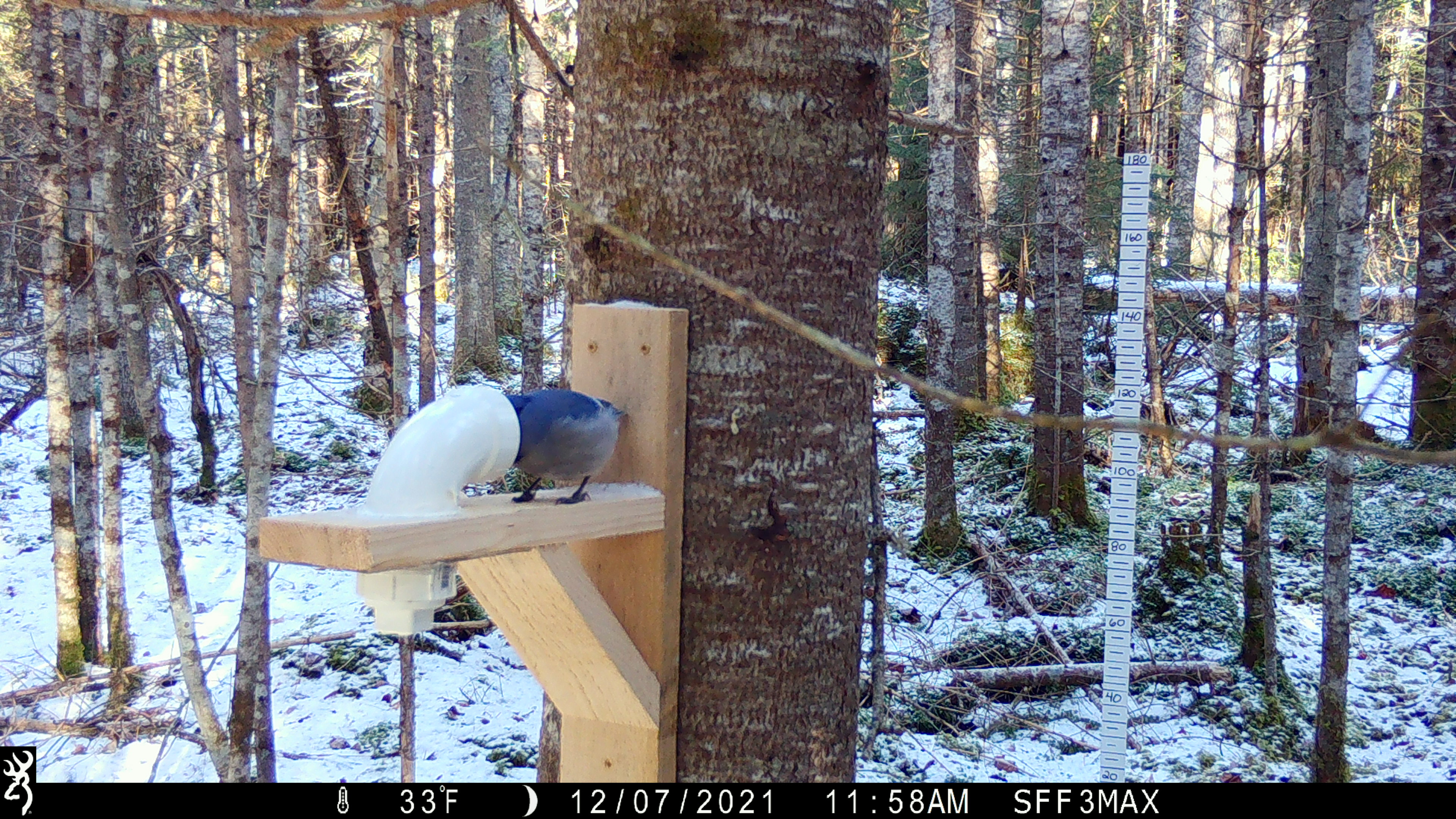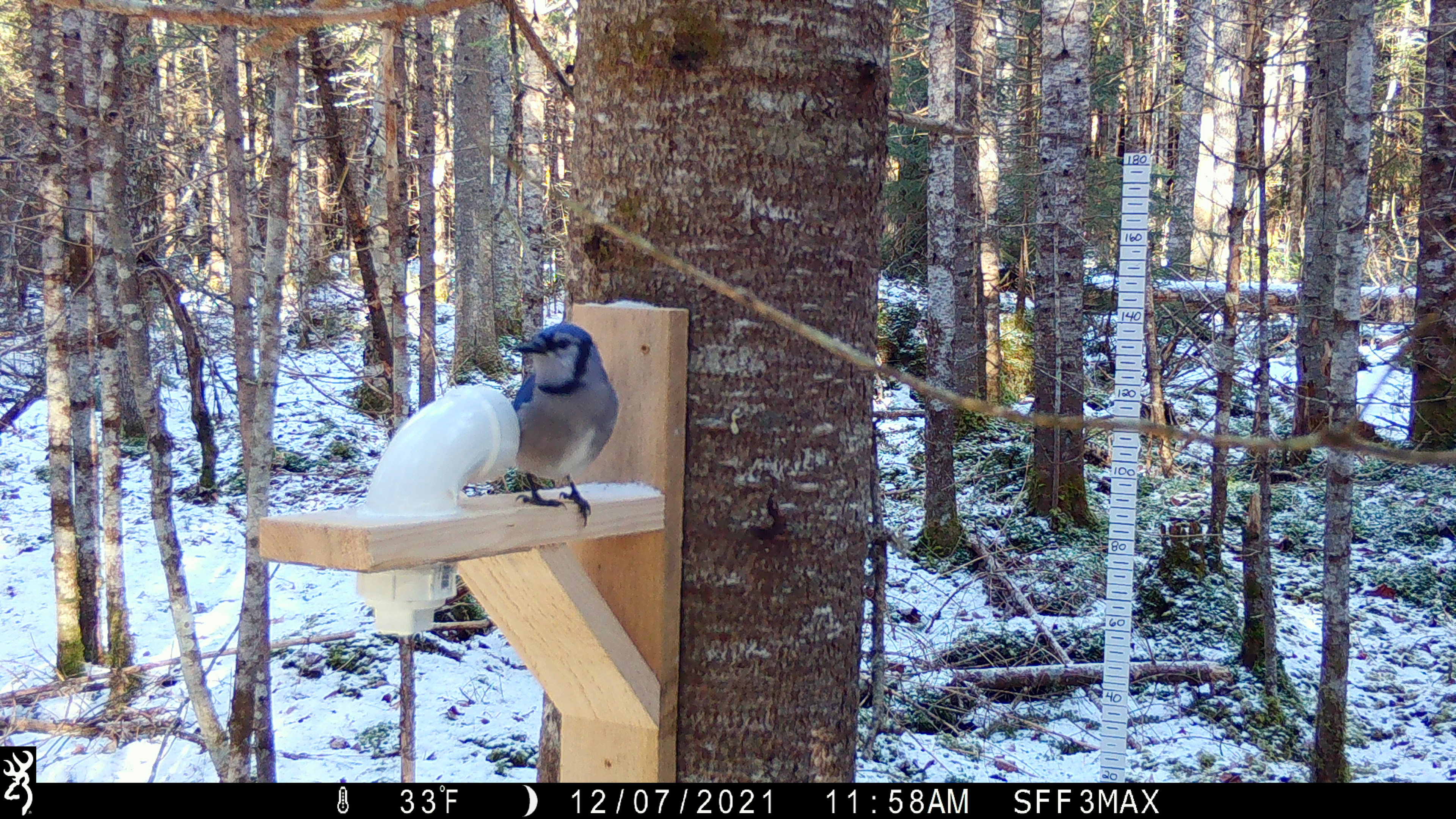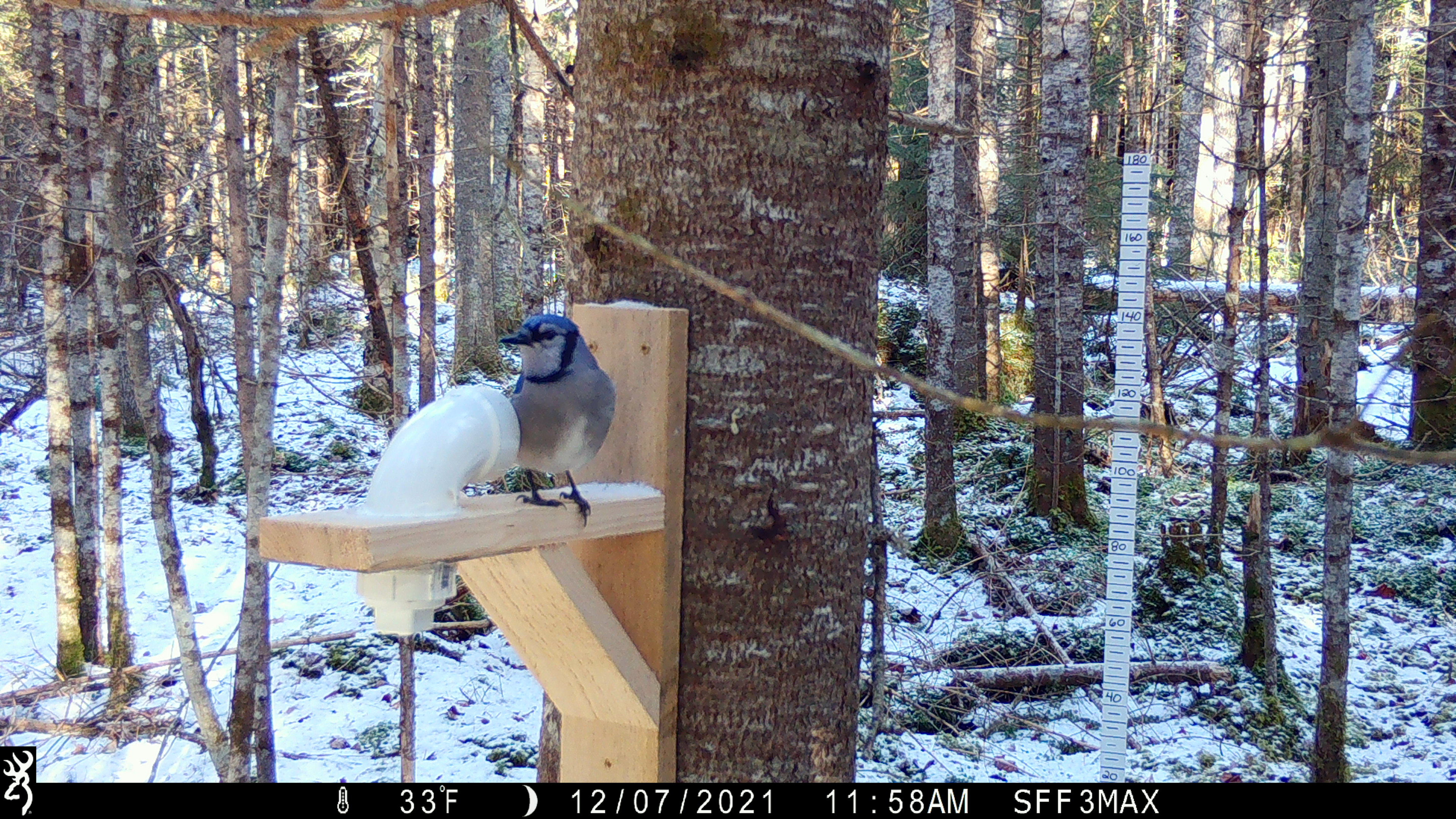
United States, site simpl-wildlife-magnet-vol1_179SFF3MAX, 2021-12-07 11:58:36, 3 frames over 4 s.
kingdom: Animalia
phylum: Chordata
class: Aves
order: Passeriformes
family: Corvidae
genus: Cyanocitta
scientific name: Cyanocitta cristata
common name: blue jay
Blue jay (Cyanocitta cristata).